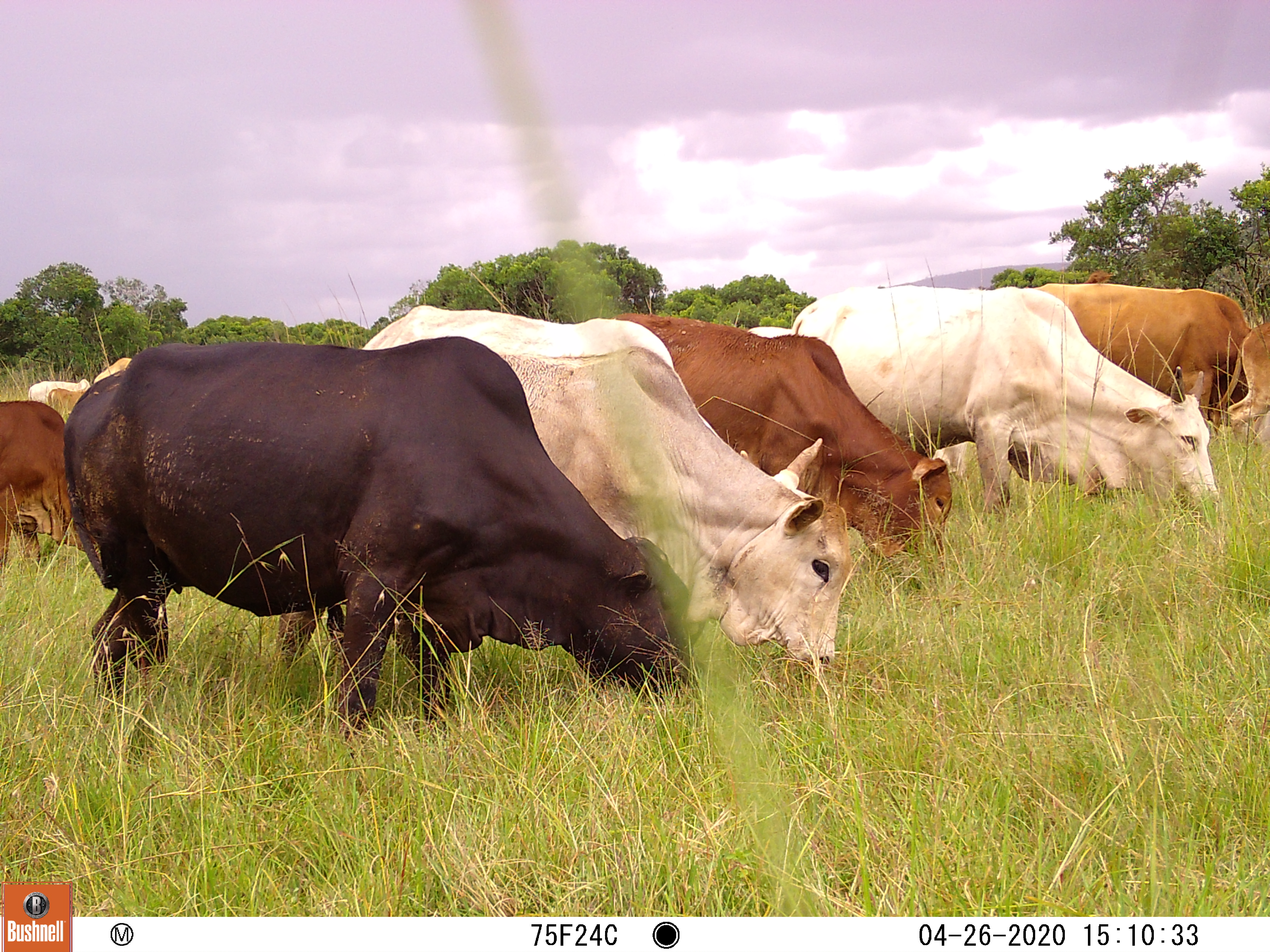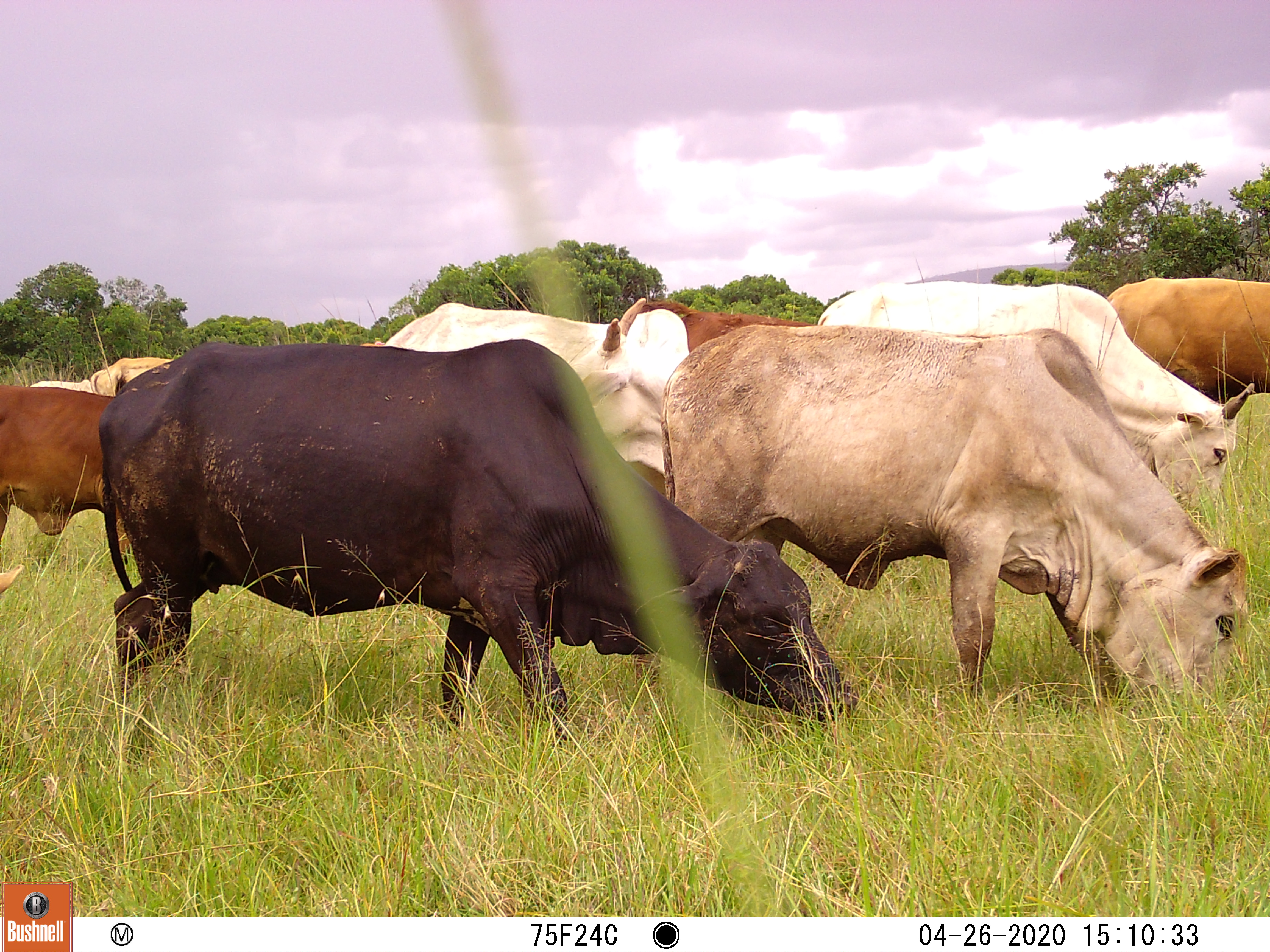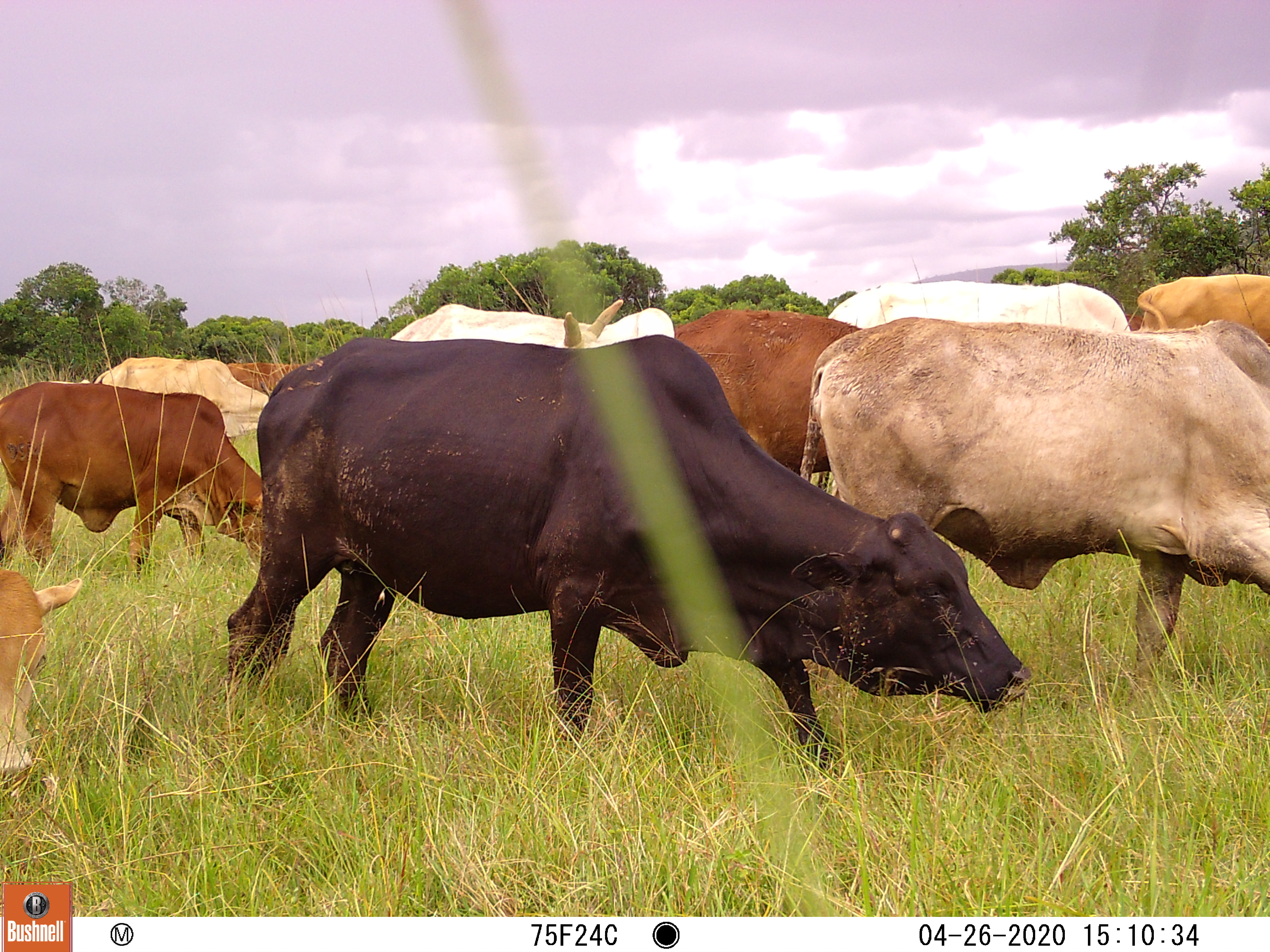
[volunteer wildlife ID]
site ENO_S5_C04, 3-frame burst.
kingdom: Animalia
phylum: Chordata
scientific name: Vertebrata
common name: domestic animal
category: domesticanimal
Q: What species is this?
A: Domesticanimal (domestic animal) (Vertebrata).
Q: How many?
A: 11-50.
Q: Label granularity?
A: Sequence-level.